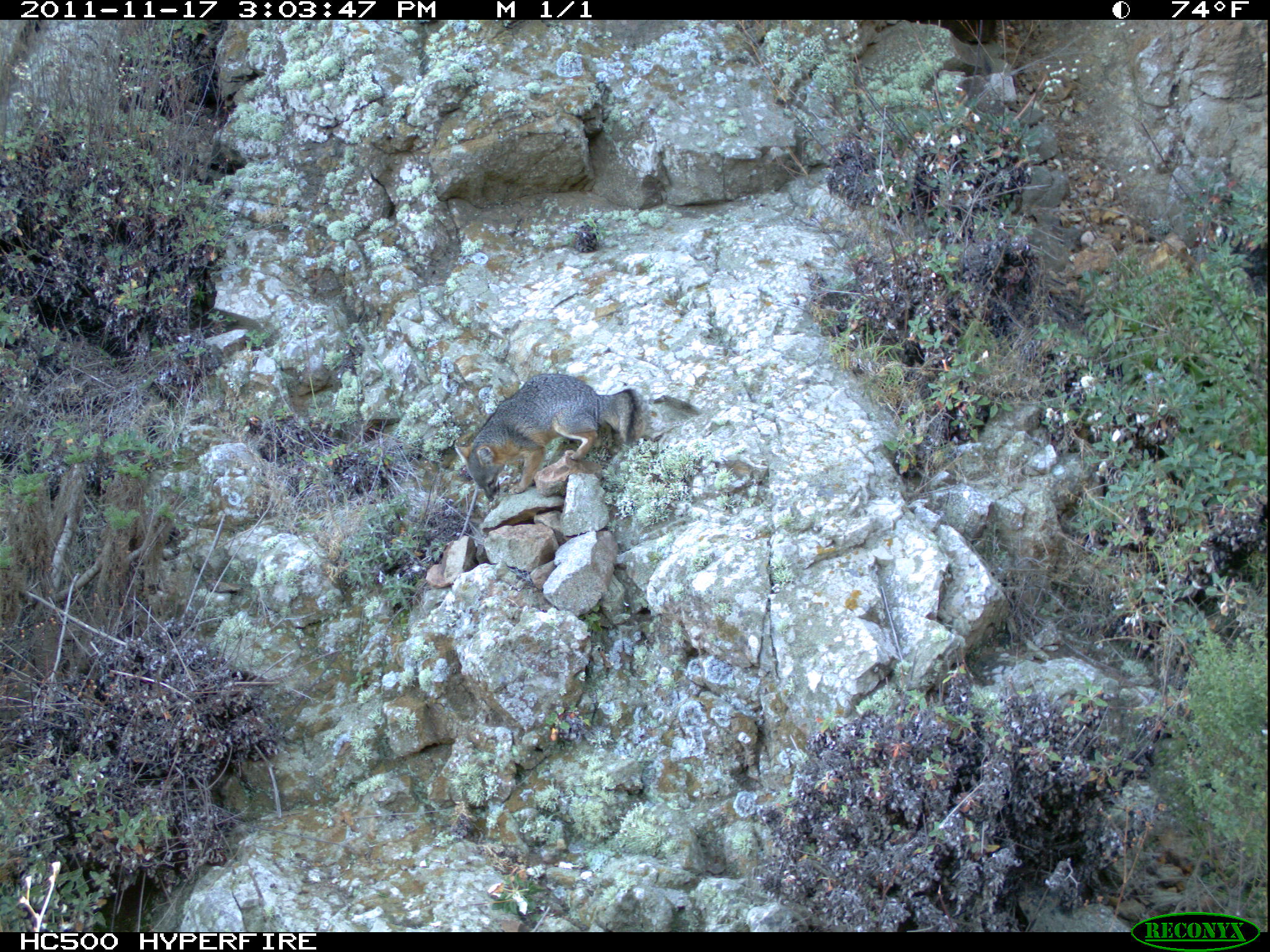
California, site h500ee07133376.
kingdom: Animalia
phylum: Chordata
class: Mammalia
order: Carnivora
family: Canidae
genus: Urocyon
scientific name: Urocyon littoralis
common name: island fox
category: fox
Fox (island fox) (Urocyon littoralis).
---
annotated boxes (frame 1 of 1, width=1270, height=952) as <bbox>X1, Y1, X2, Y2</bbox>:
fox: <bbox>455, 373, 646, 501</bbox>